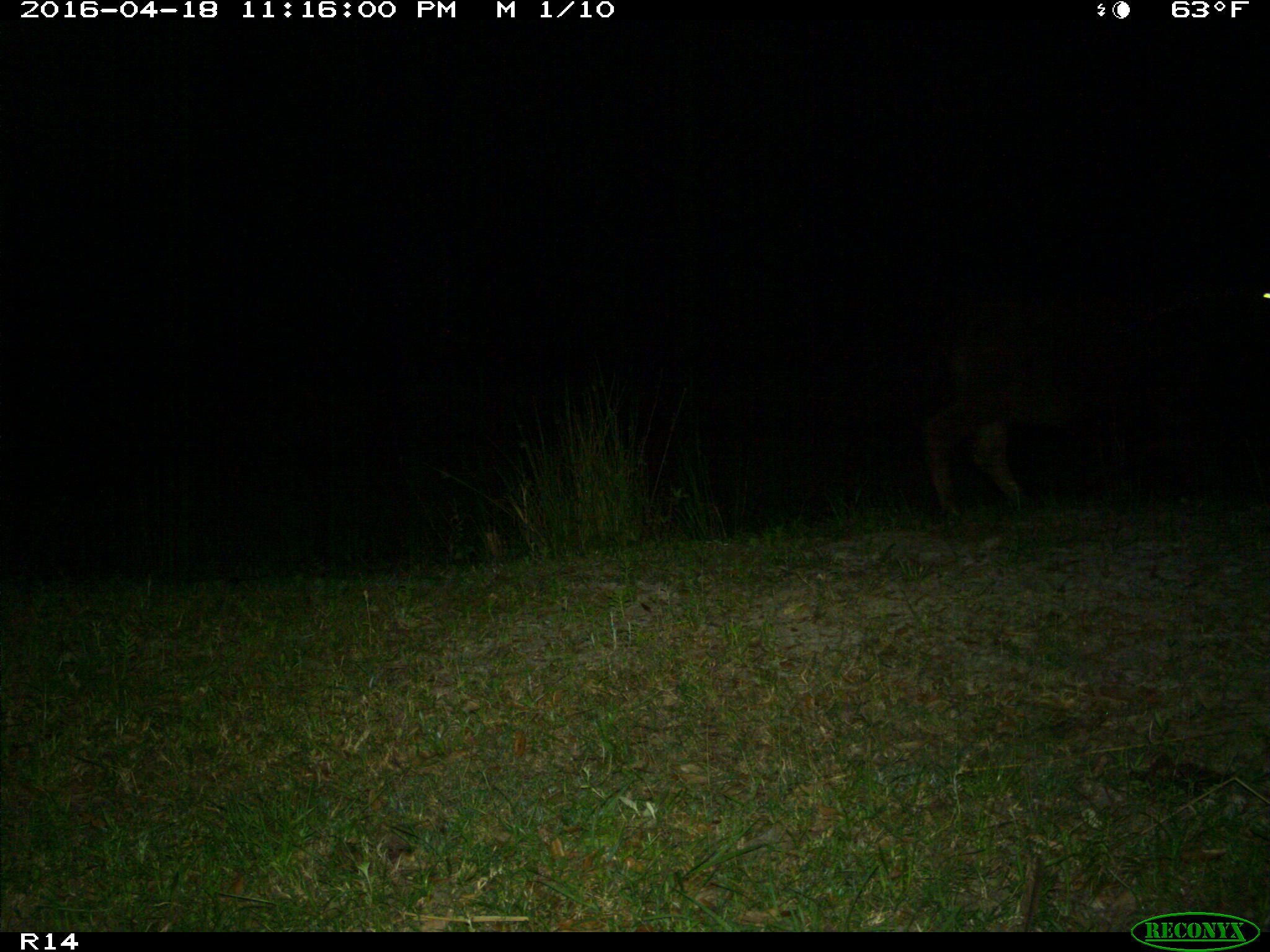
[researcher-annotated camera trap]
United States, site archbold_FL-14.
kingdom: Animalia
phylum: Chordata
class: Mammalia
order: Artiodactyla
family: Suidae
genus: Sus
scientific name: Sus scrofa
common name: wild boar